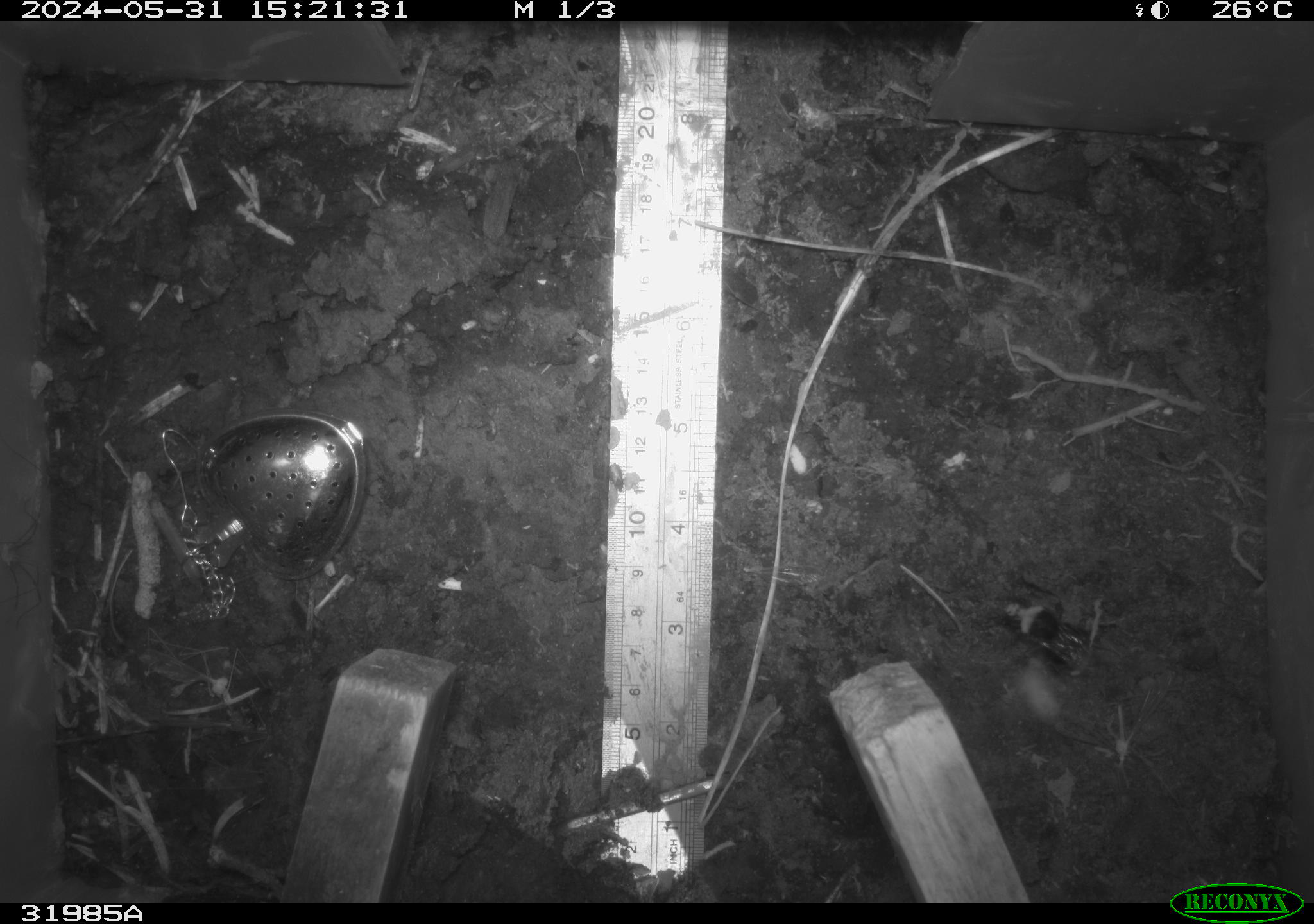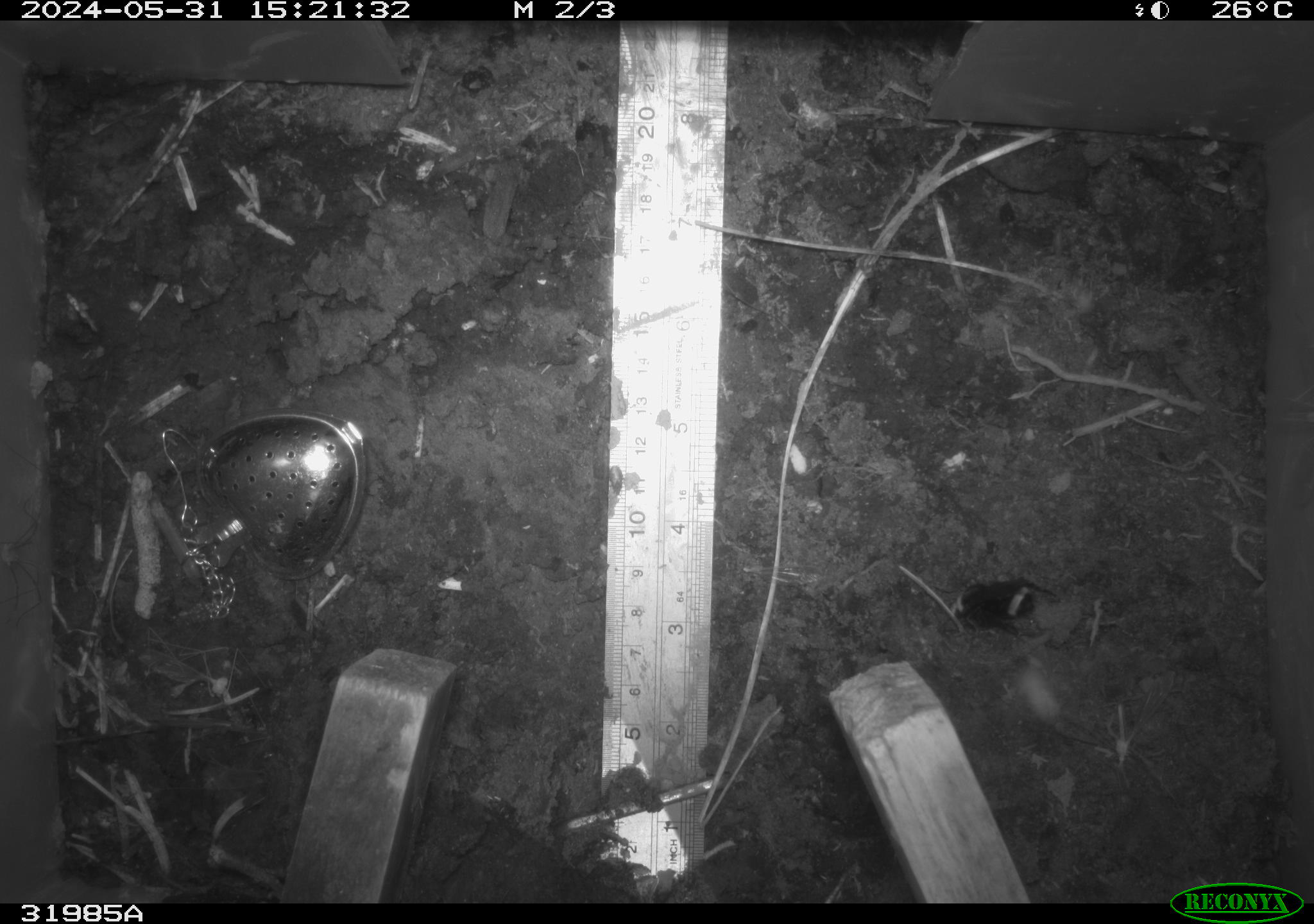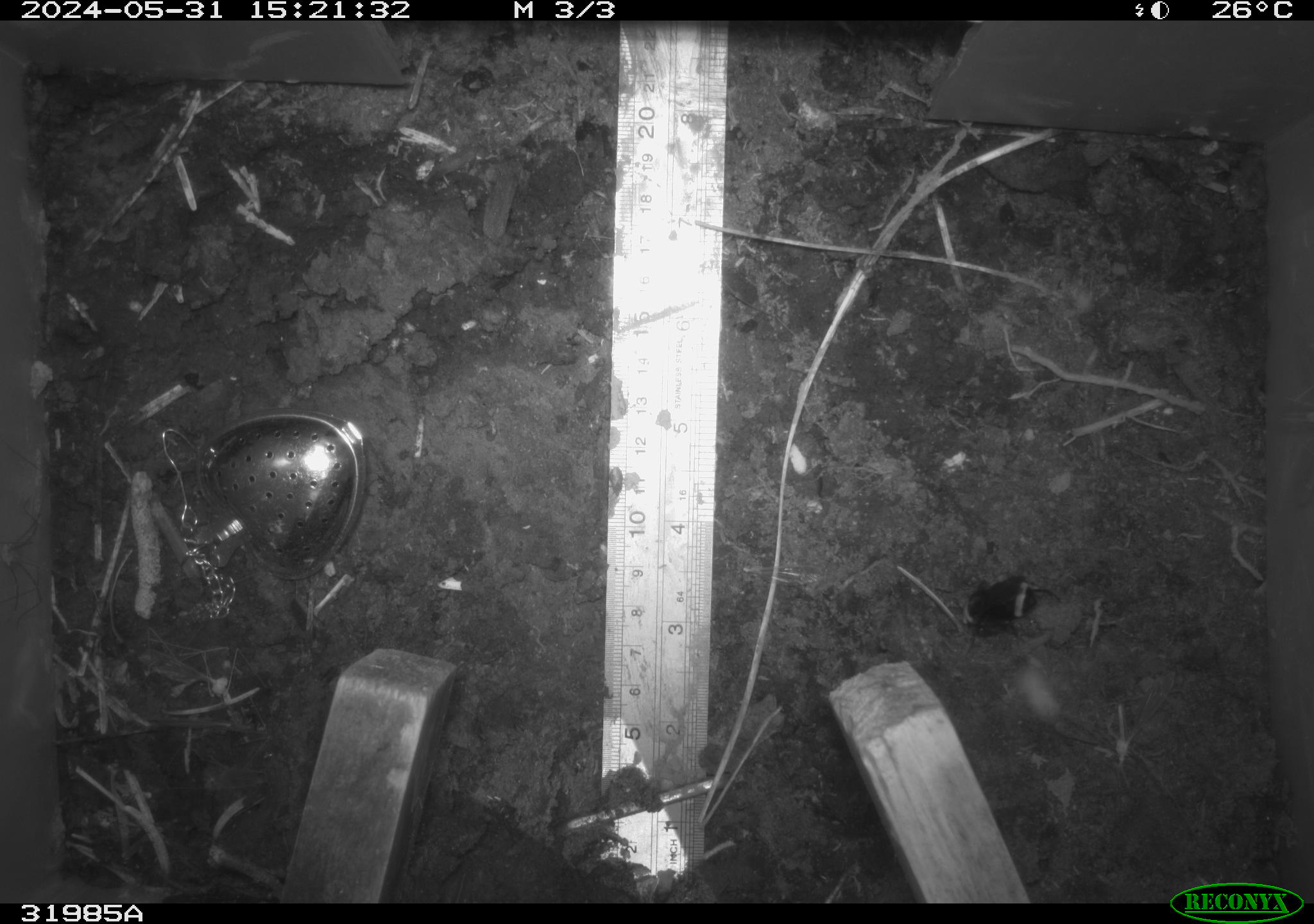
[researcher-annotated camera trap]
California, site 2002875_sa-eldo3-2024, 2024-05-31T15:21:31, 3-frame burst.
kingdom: Animalia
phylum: Arthropoda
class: Insecta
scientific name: Insecta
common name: insect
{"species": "insect (Insecta)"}